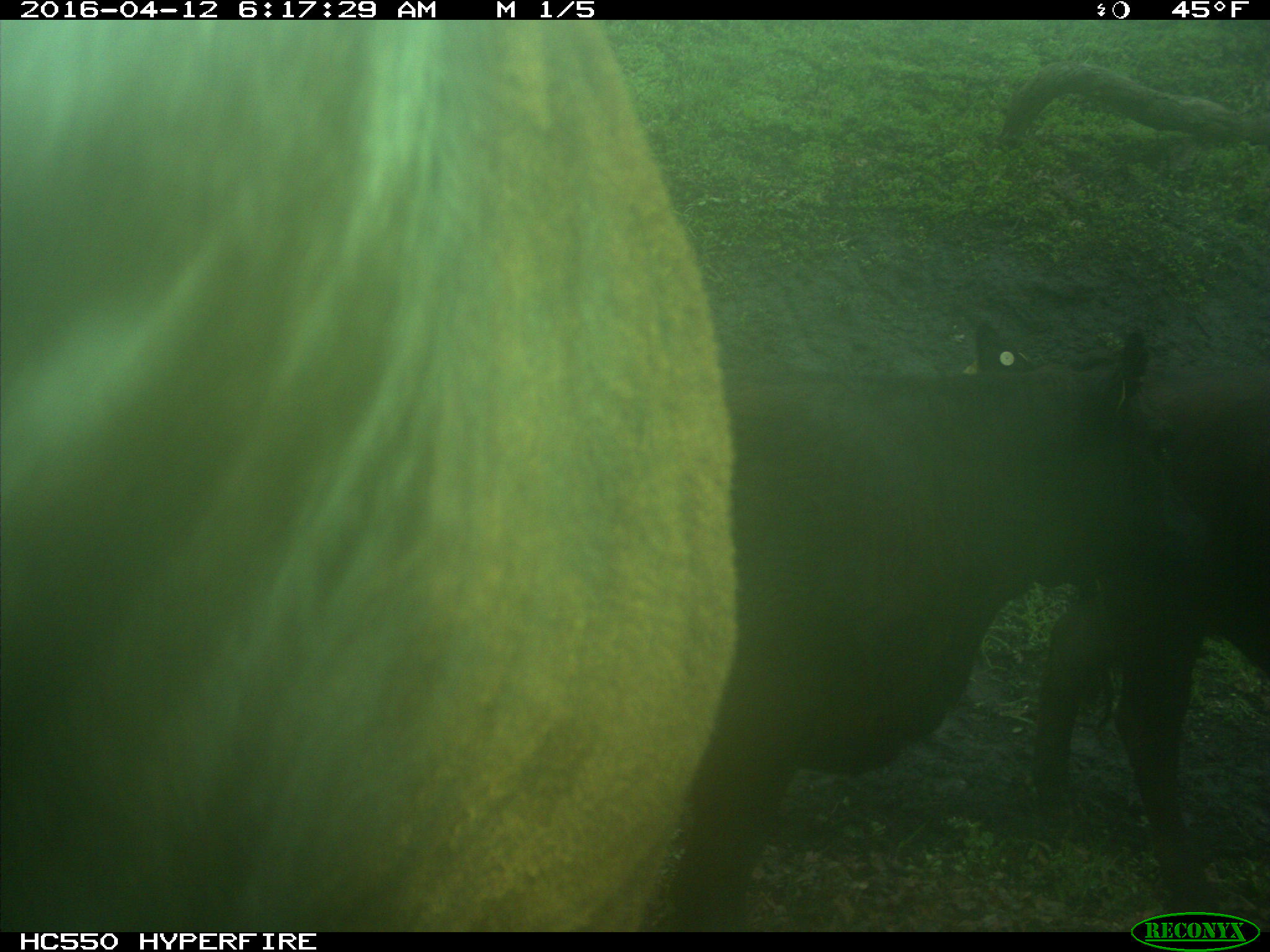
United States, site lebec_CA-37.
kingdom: Animalia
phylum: Chordata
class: Mammalia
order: Artiodactyla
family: Bovidae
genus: Bos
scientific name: Bos taurus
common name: domestic cow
Bos taurus (domestic cow).